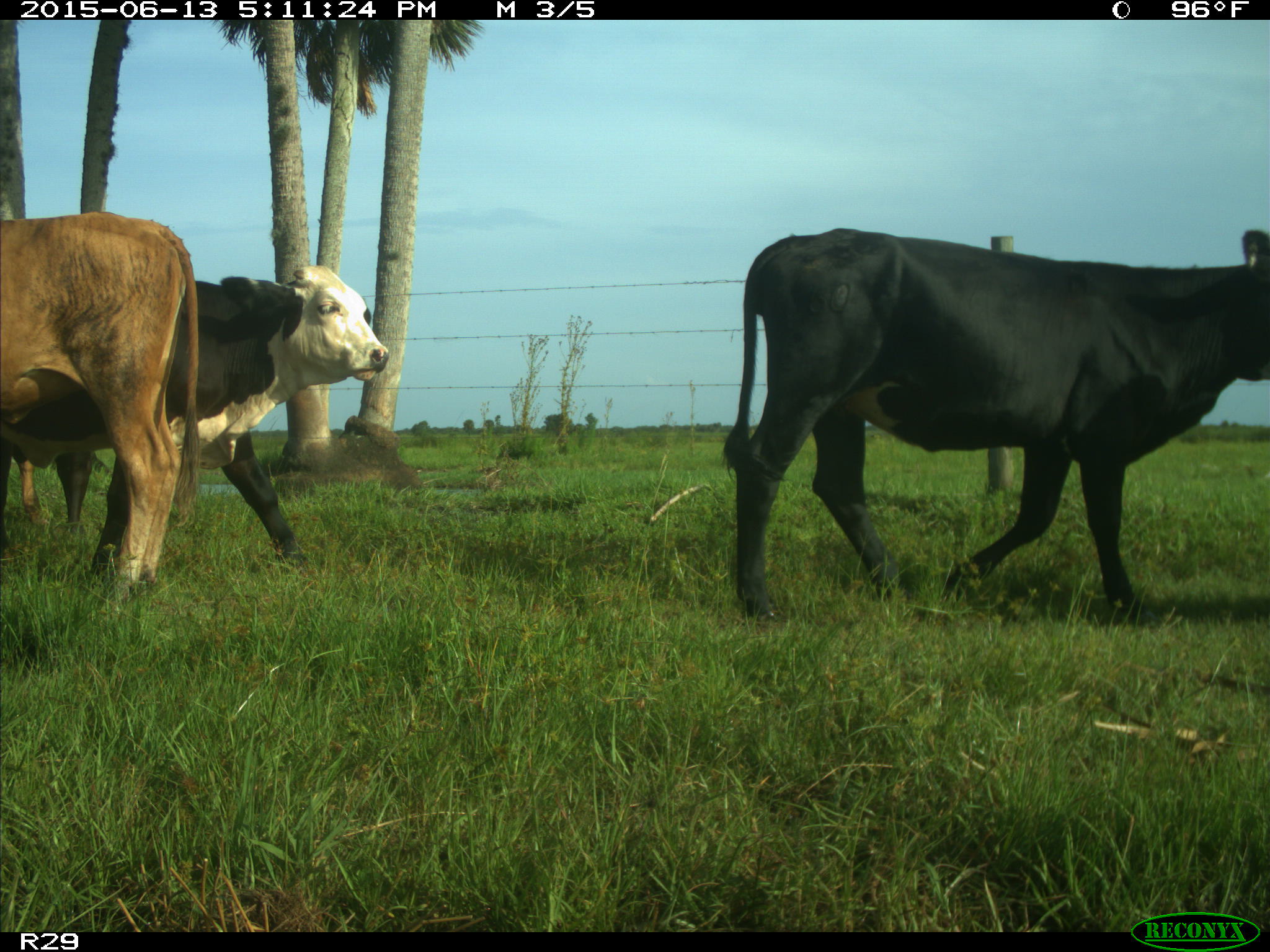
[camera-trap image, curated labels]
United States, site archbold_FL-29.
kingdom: Animalia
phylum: Chordata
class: Mammalia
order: Artiodactyla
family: Bovidae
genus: Bos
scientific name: Bos taurus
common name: domestic cow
Bos taurus (domestic cow).